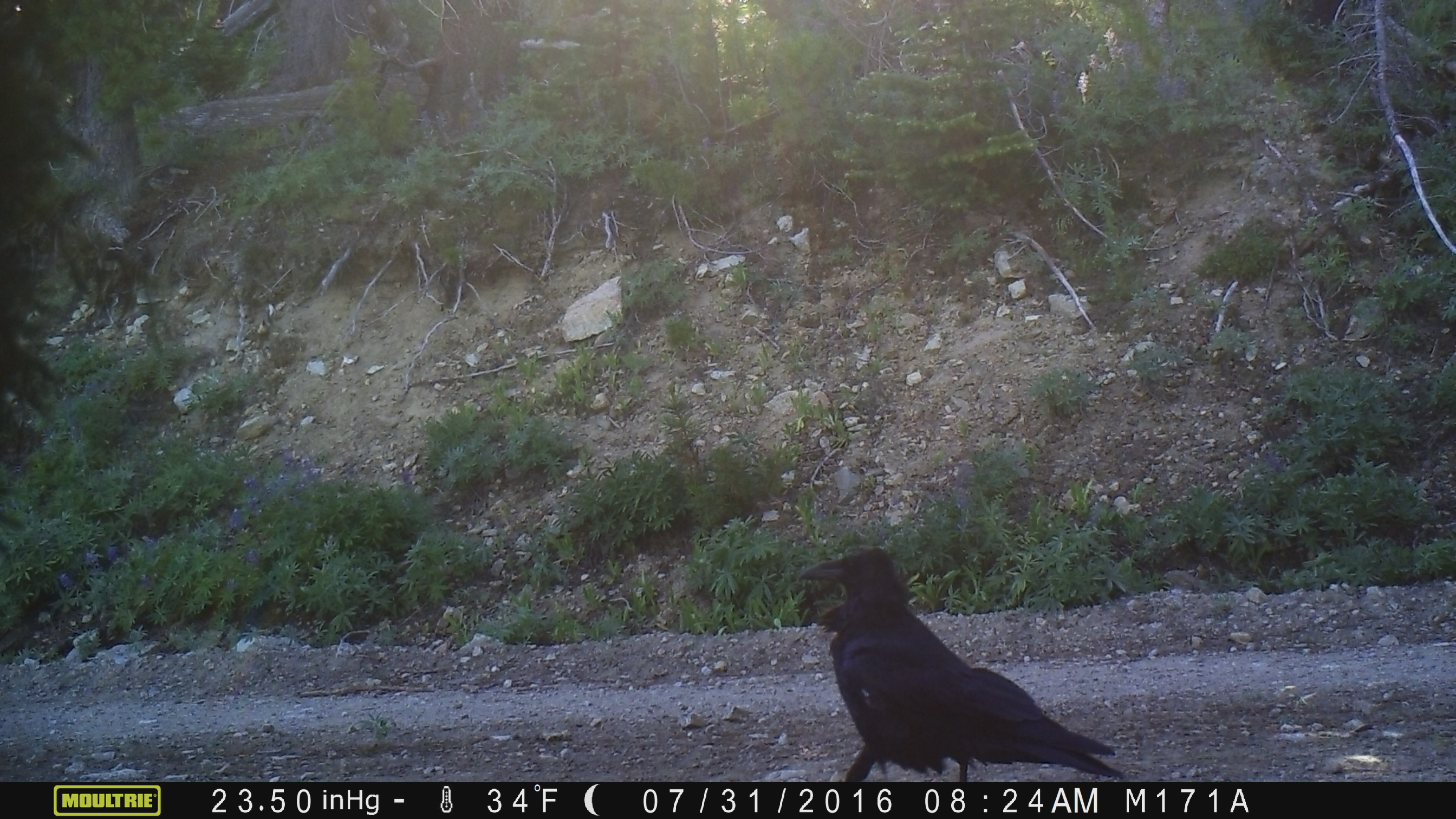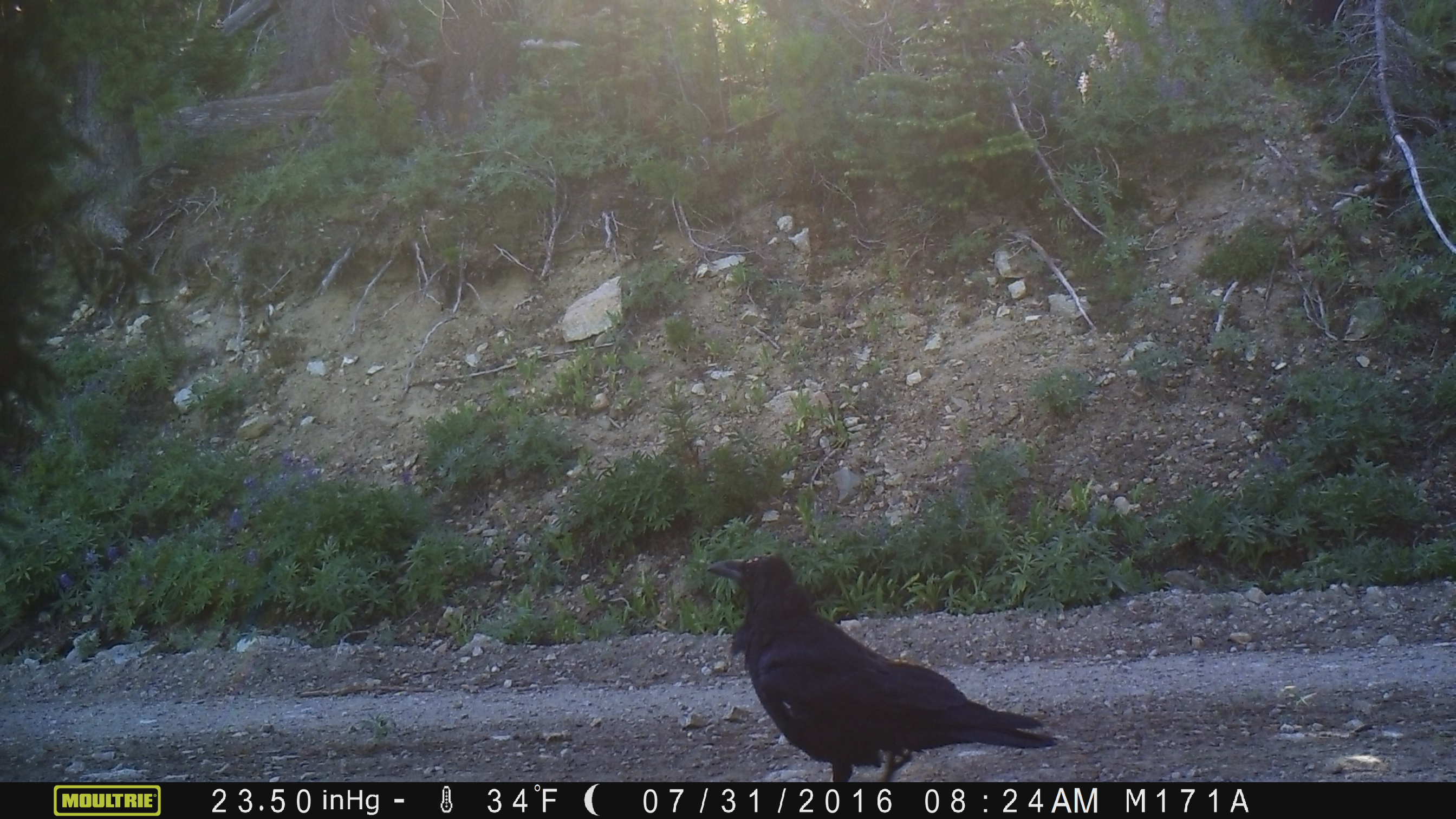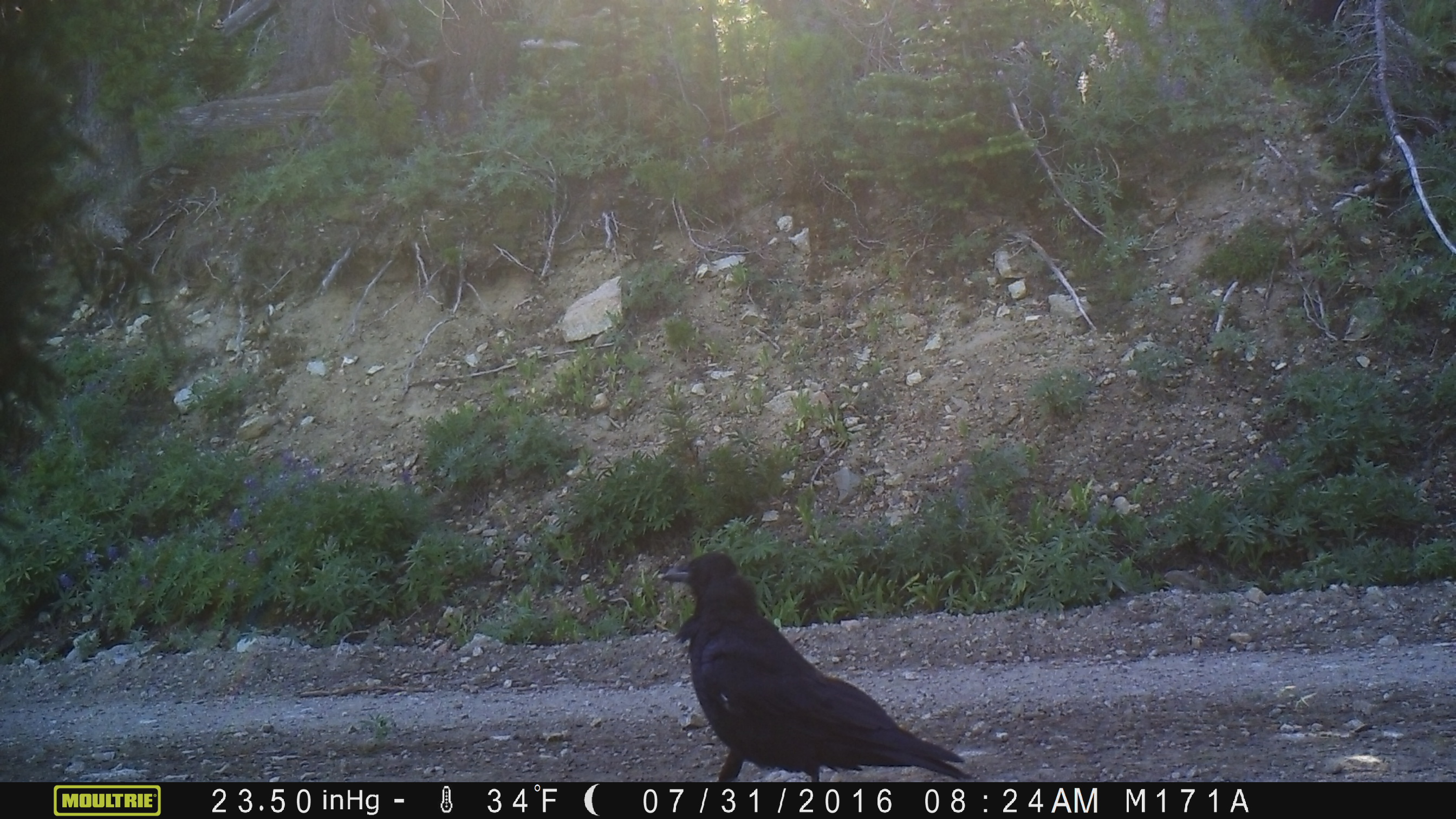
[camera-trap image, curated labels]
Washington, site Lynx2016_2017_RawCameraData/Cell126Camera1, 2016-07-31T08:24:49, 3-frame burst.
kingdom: Animalia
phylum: Chordata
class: Aves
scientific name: Aves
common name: birds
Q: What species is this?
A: Aves (birds).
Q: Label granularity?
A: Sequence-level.